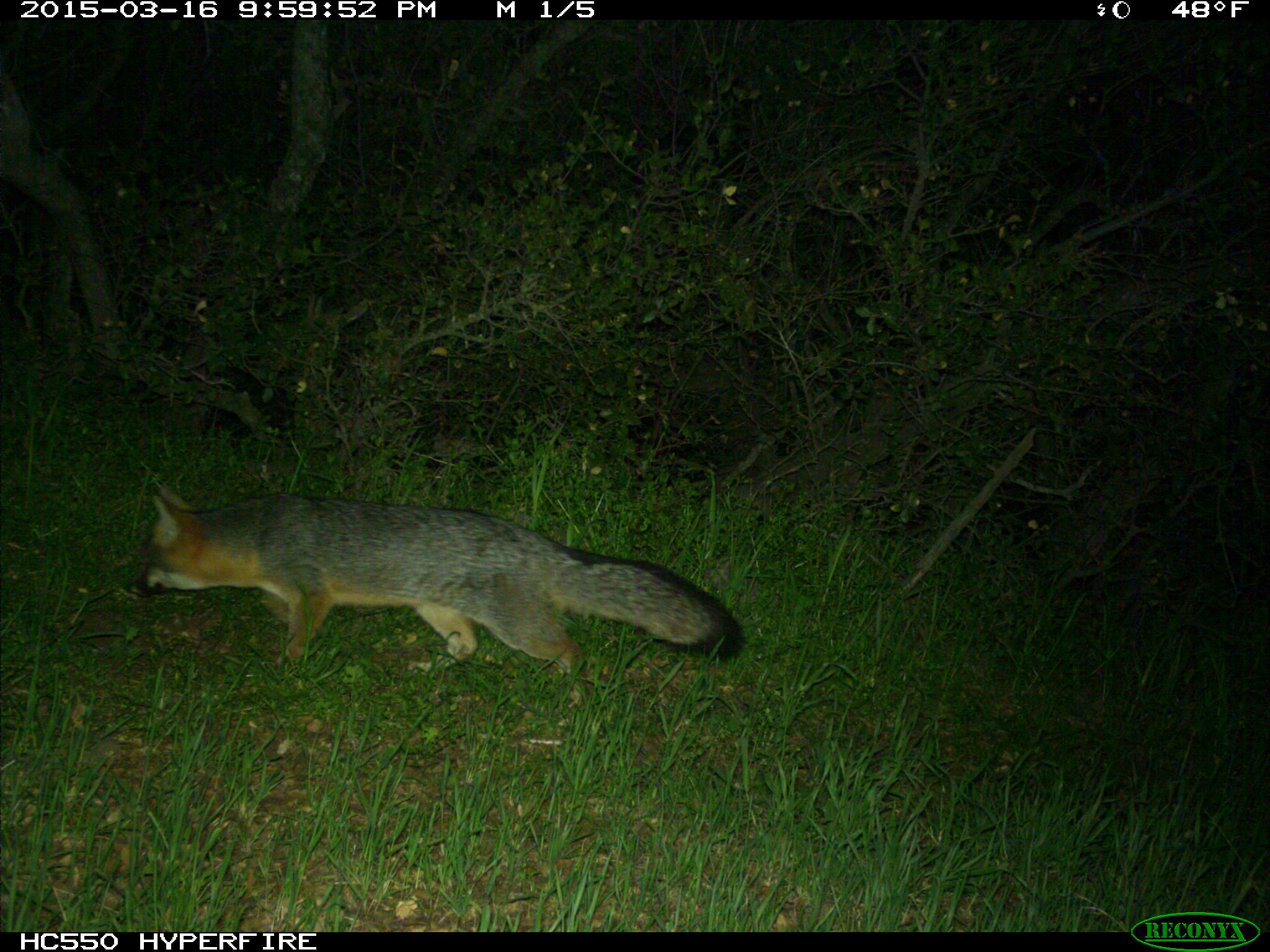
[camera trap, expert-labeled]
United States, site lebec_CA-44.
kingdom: Animalia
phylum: Chordata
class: Mammalia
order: Carnivora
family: Canidae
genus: Urocyon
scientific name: Urocyon cinereoargenteus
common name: gray fox